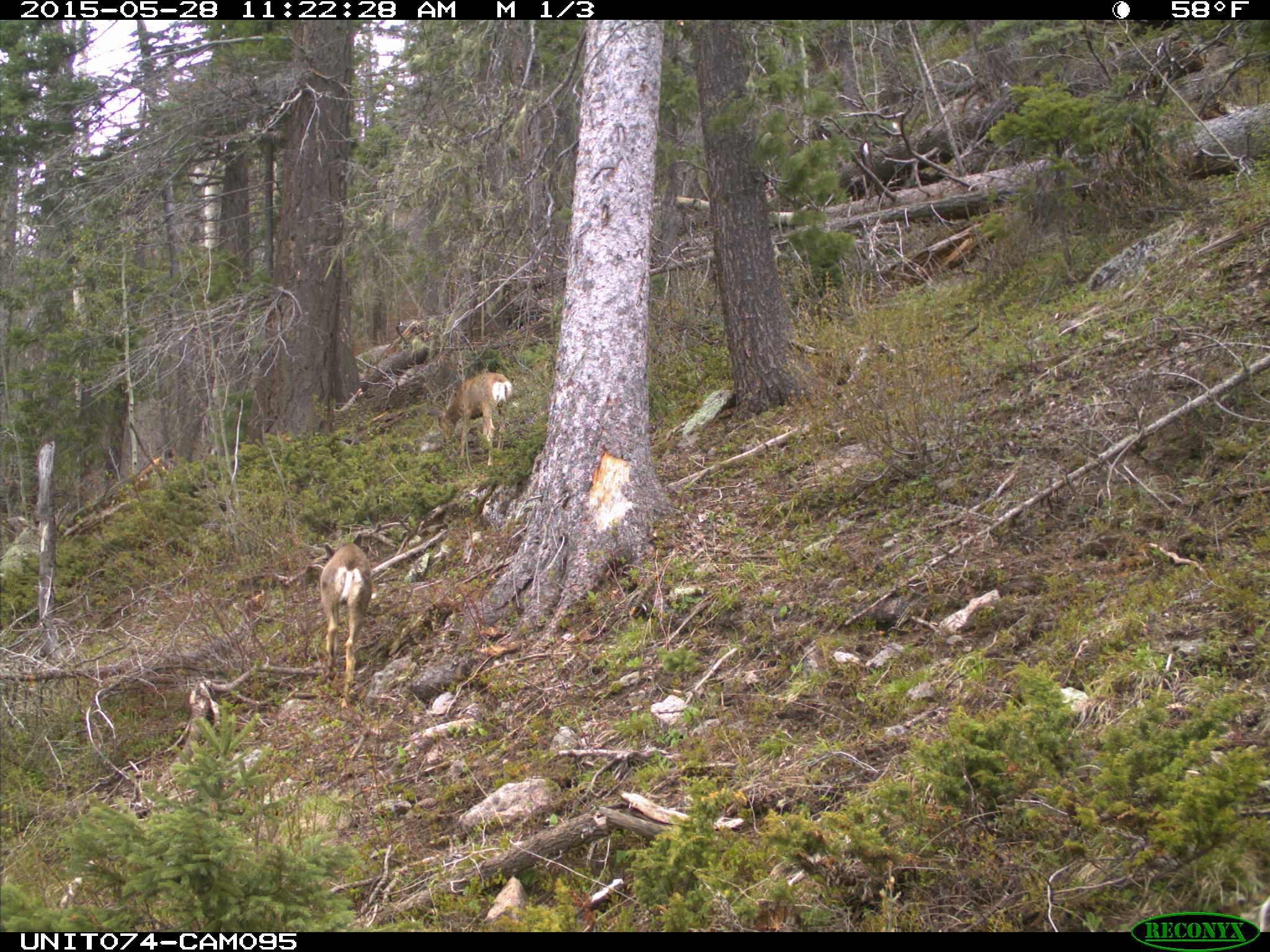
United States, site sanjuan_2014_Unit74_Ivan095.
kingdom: Animalia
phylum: Chordata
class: Mammalia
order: Artiodactyla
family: Cervidae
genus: Odocoileus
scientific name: Odocoileus hemionus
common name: mule deer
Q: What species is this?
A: Odocoileus hemionus (mule deer).